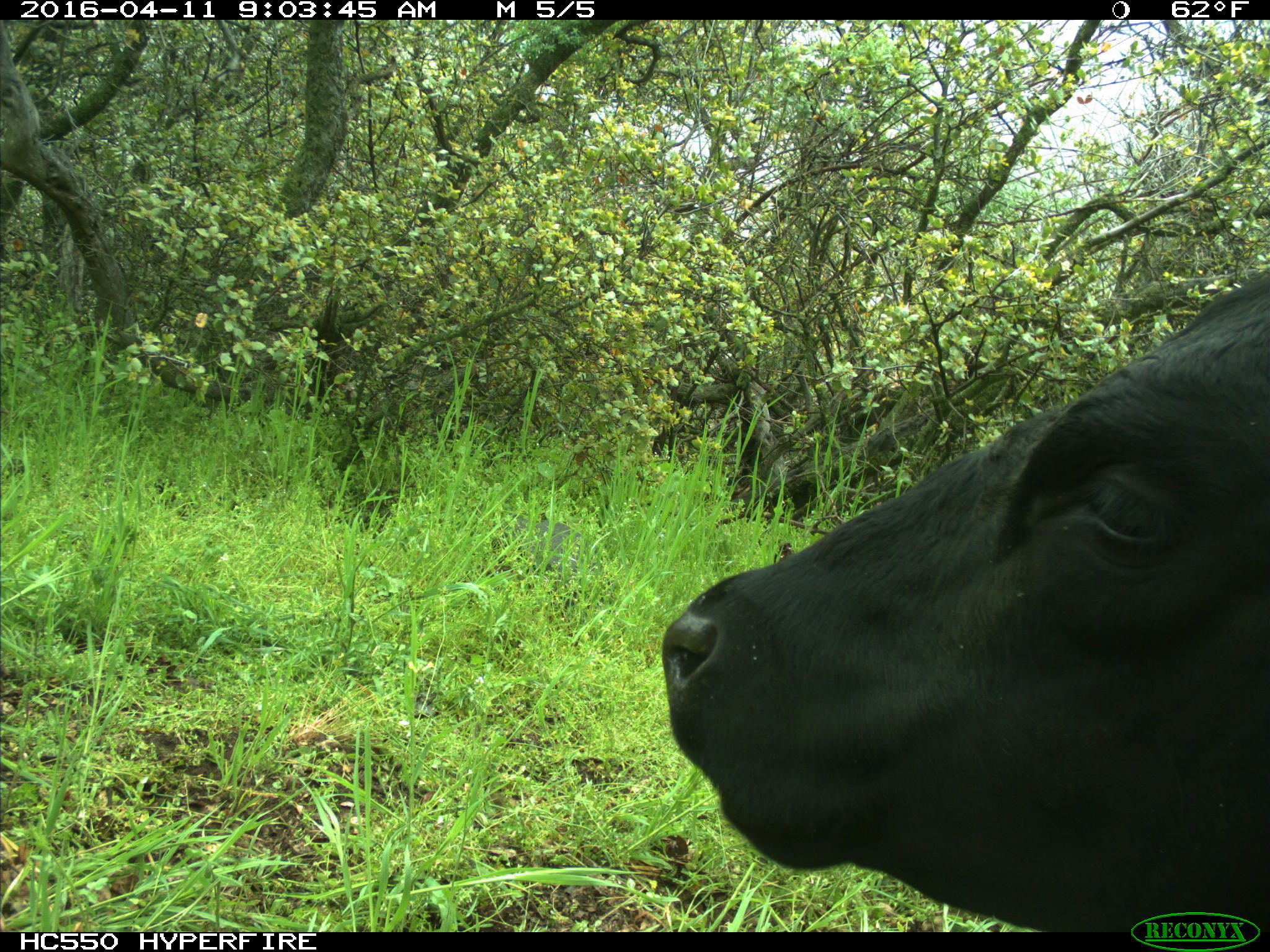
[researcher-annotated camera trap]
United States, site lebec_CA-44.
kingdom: Animalia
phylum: Chordata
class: Mammalia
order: Artiodactyla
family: Bovidae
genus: Bos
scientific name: Bos taurus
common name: domestic cow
Bos taurus (domestic cow).